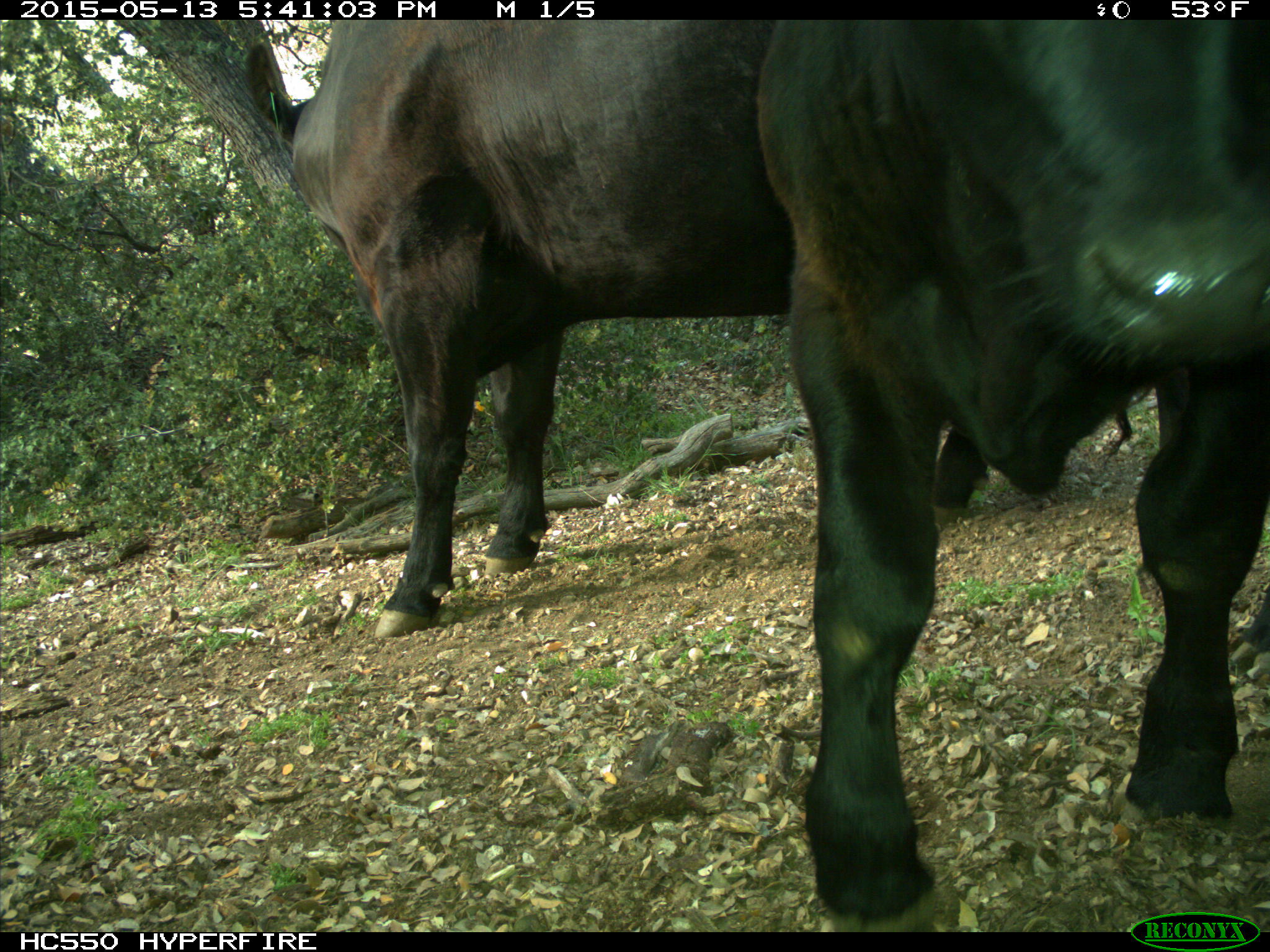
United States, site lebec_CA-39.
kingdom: Animalia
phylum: Chordata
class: Mammalia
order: Artiodactyla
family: Bovidae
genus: Bos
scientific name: Bos taurus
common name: domestic cow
Bos taurus (domestic cow).